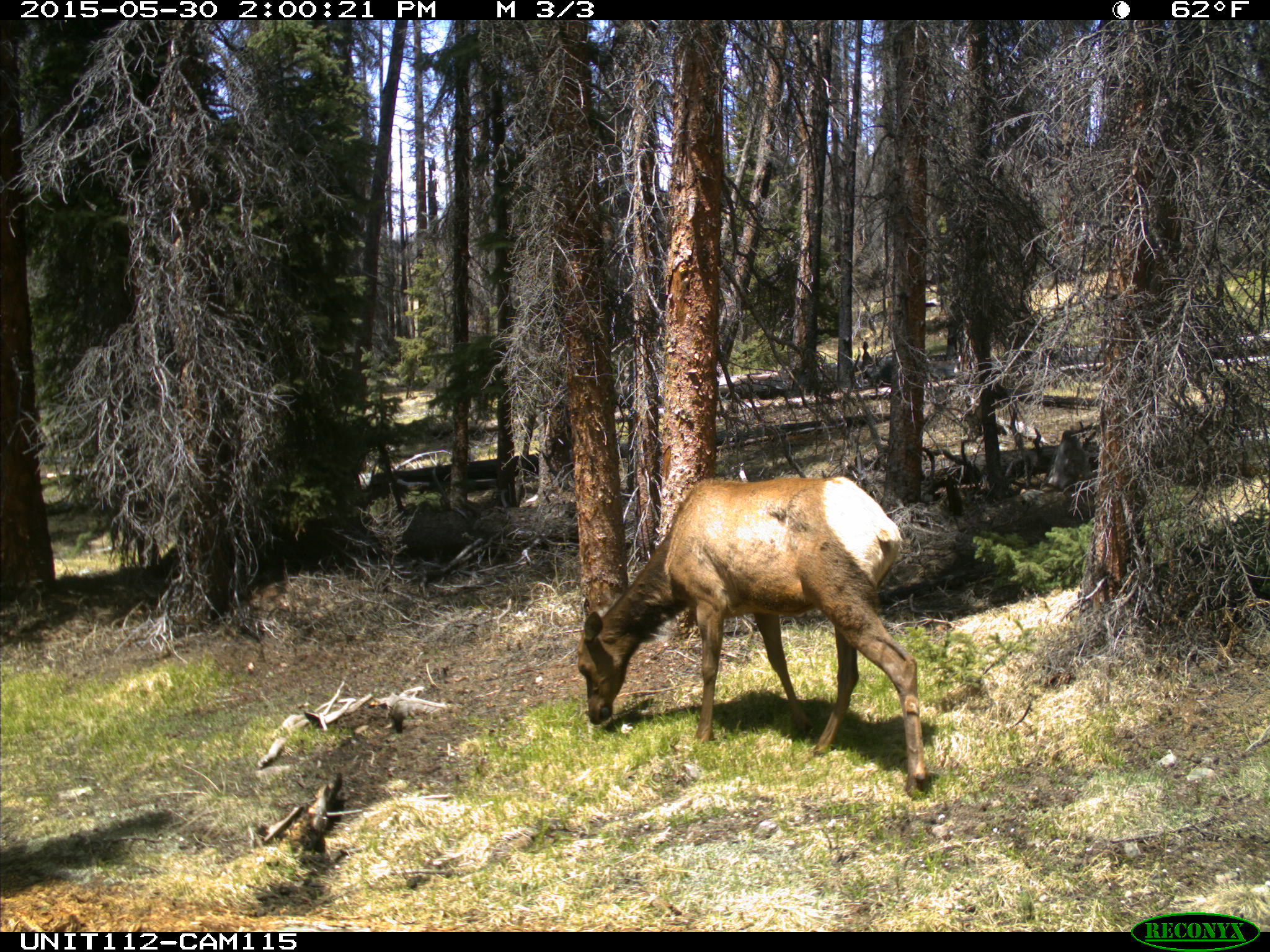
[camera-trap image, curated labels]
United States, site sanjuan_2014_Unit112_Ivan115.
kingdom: Animalia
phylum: Chordata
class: Mammalia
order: Artiodactyla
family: Cervidae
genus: Cervus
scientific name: Cervus elaphus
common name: red deer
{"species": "Cervus elaphus (red deer)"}